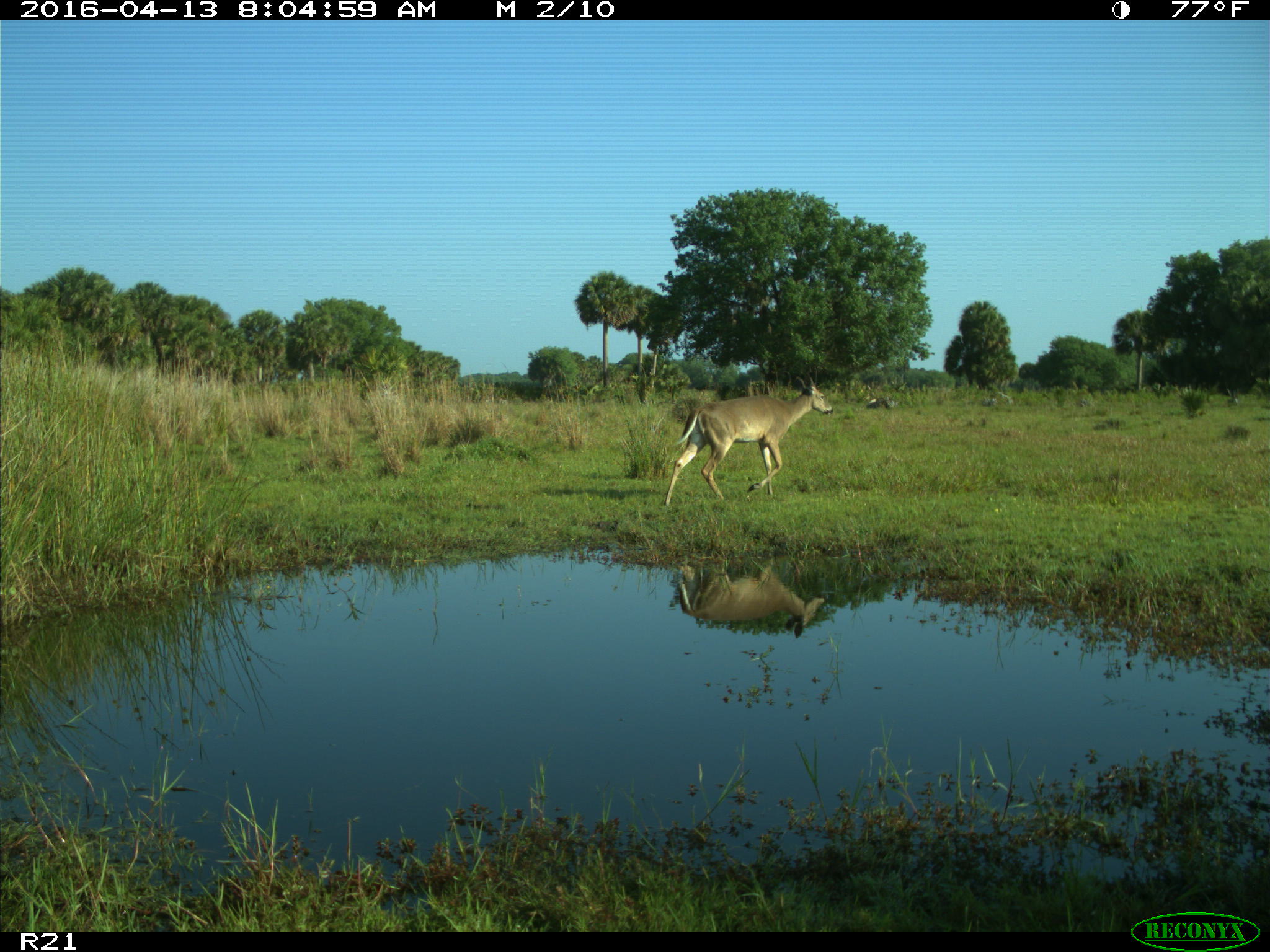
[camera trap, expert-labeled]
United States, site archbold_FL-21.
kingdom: Animalia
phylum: Chordata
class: Mammalia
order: Artiodactyla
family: Cervidae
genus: Odocoileus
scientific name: Odocoileus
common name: deer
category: unidentified deer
Unidentified deer (deer) (Odocoileus).